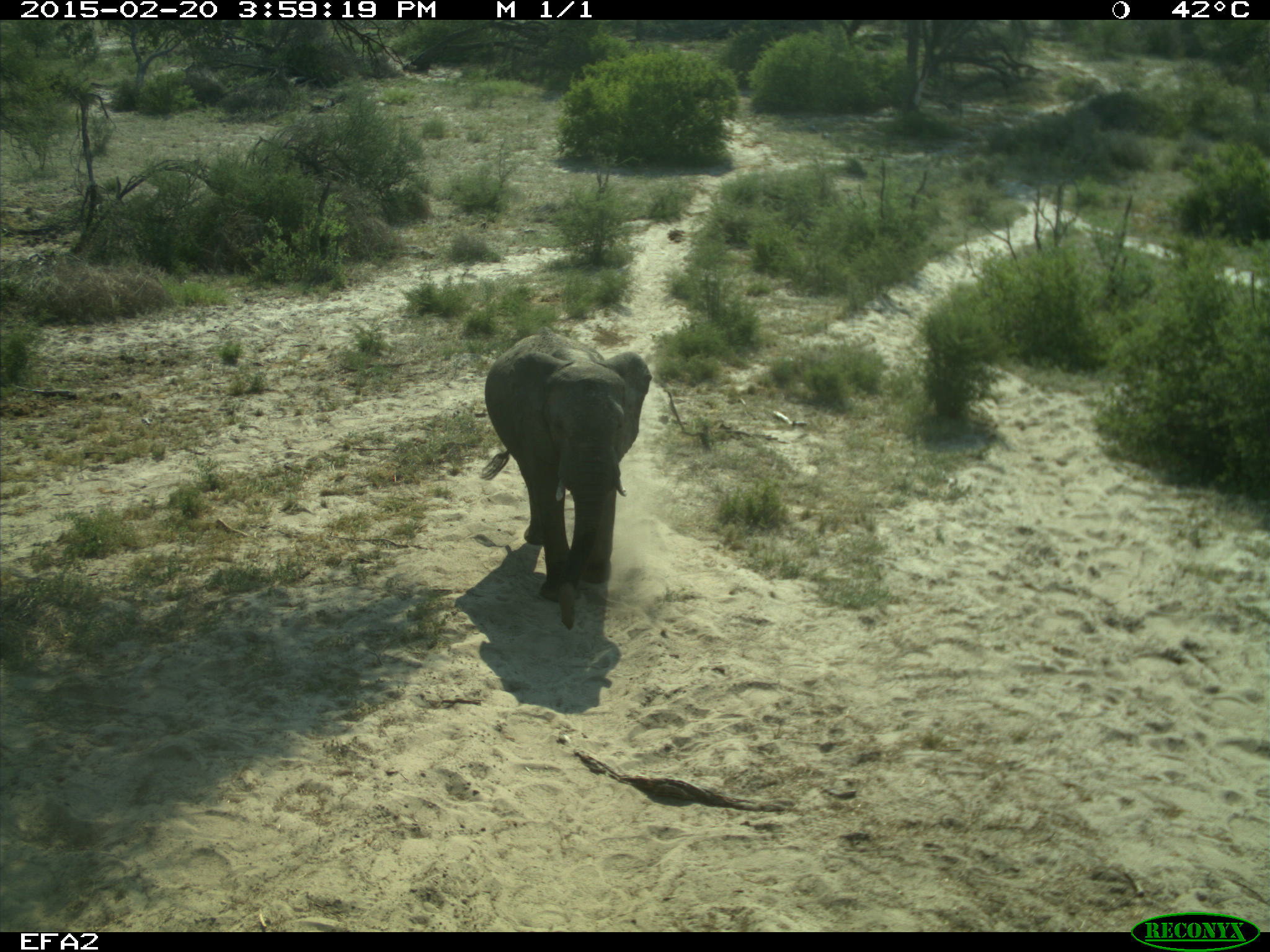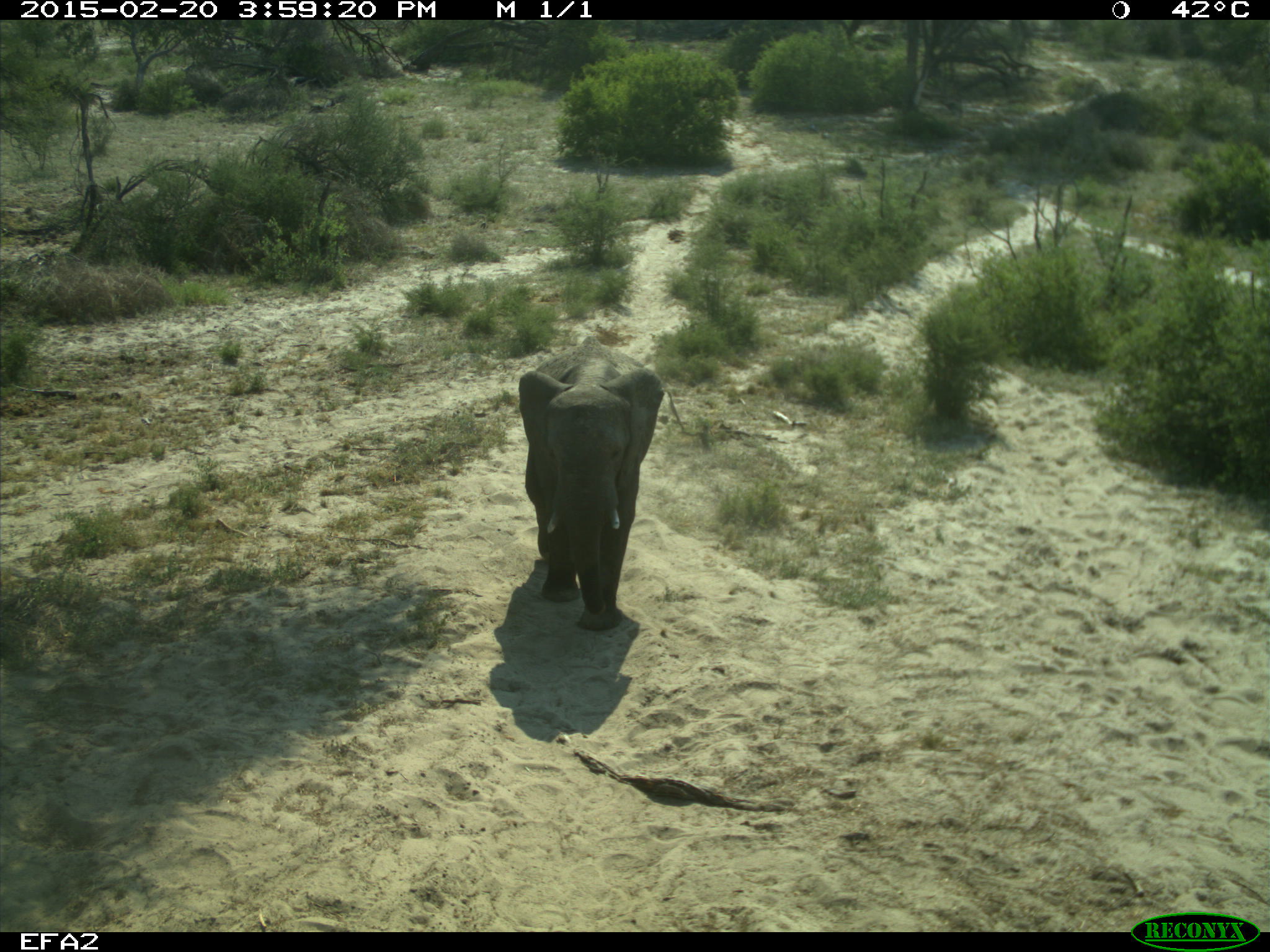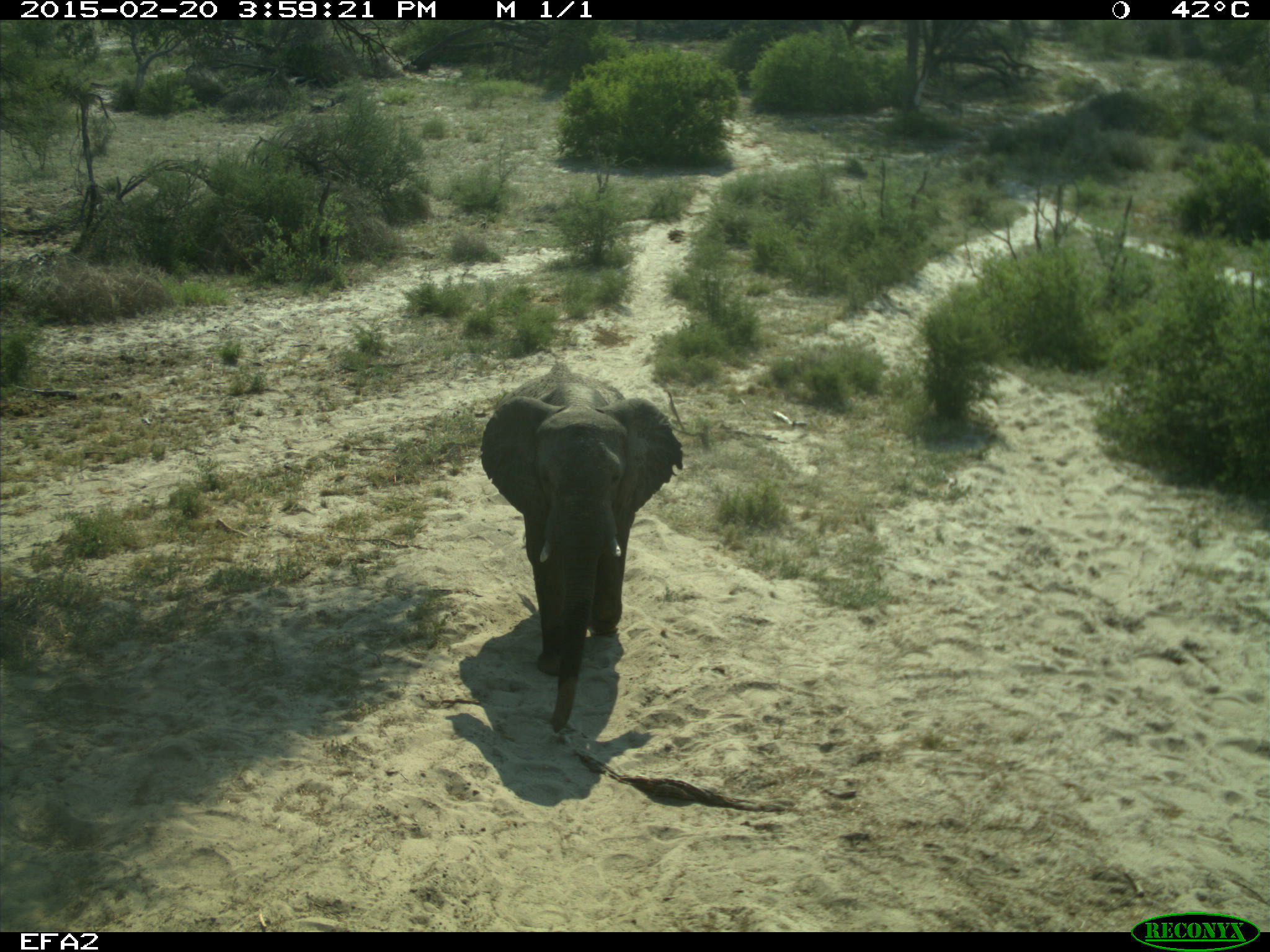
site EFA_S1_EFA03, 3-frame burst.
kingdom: Animalia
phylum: Chordata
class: Mammalia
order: Proboscidea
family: Elephantidae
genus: Loxodonta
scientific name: Loxodonta africana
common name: african bush elephant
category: elephant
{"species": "elephant (african bush elephant) (Loxodonta africana)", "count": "1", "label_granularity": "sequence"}